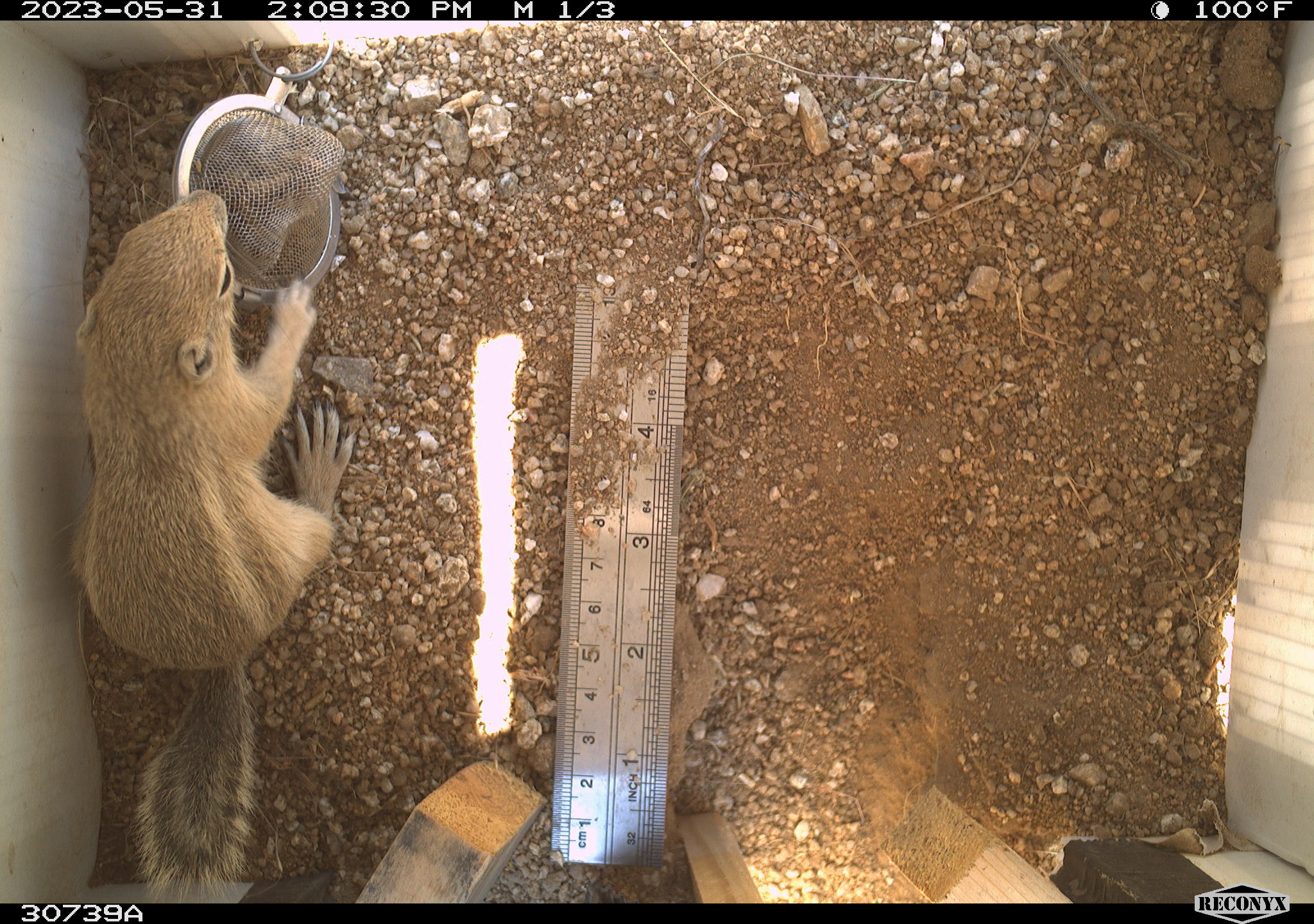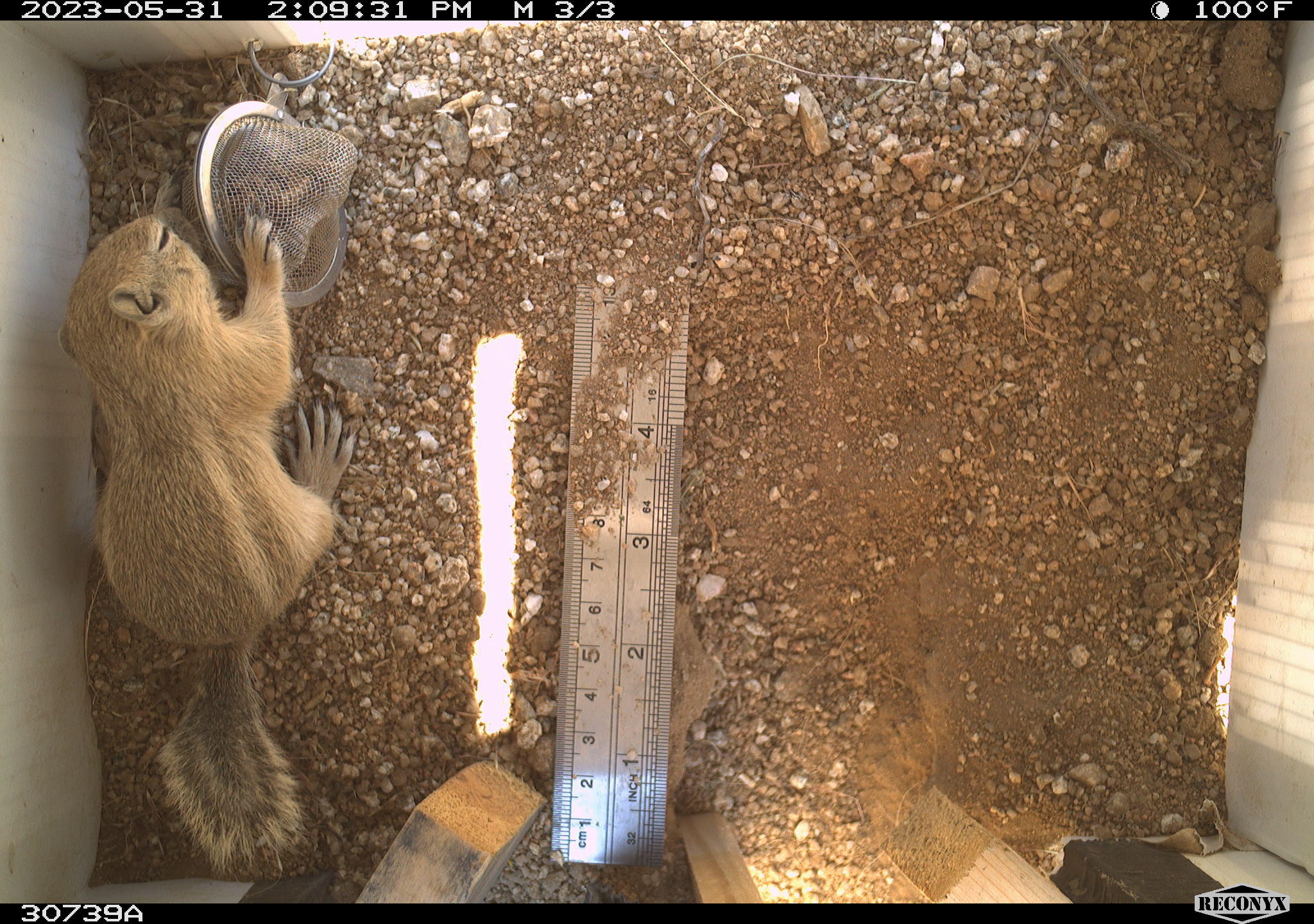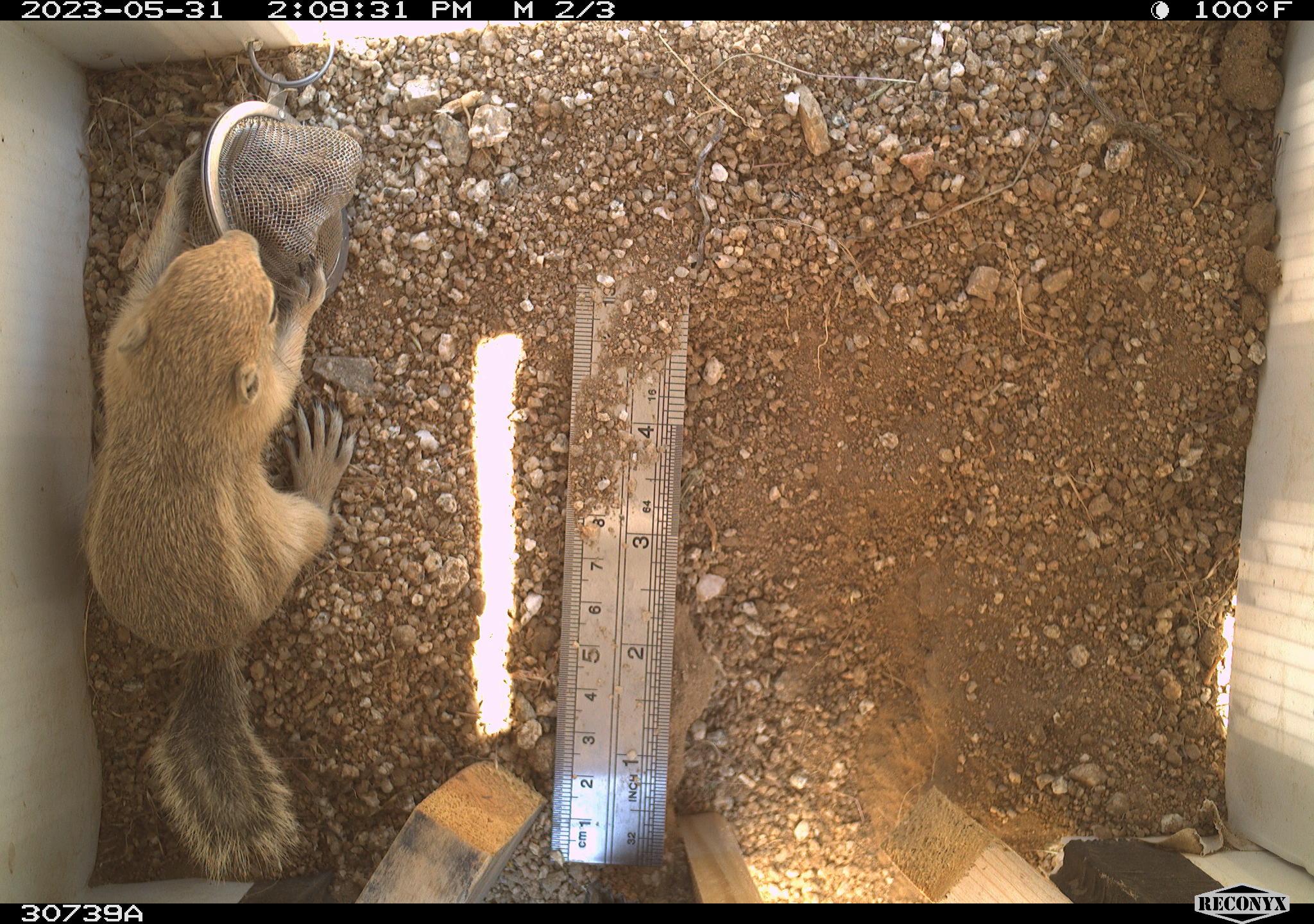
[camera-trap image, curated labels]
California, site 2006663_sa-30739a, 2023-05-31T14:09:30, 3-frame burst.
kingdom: Animalia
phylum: Chordata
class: Mammalia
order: Rodentia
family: Sciuridae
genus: Ammospermophilus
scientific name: Ammospermophilus leucurus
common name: white-tailed antelope squirrel